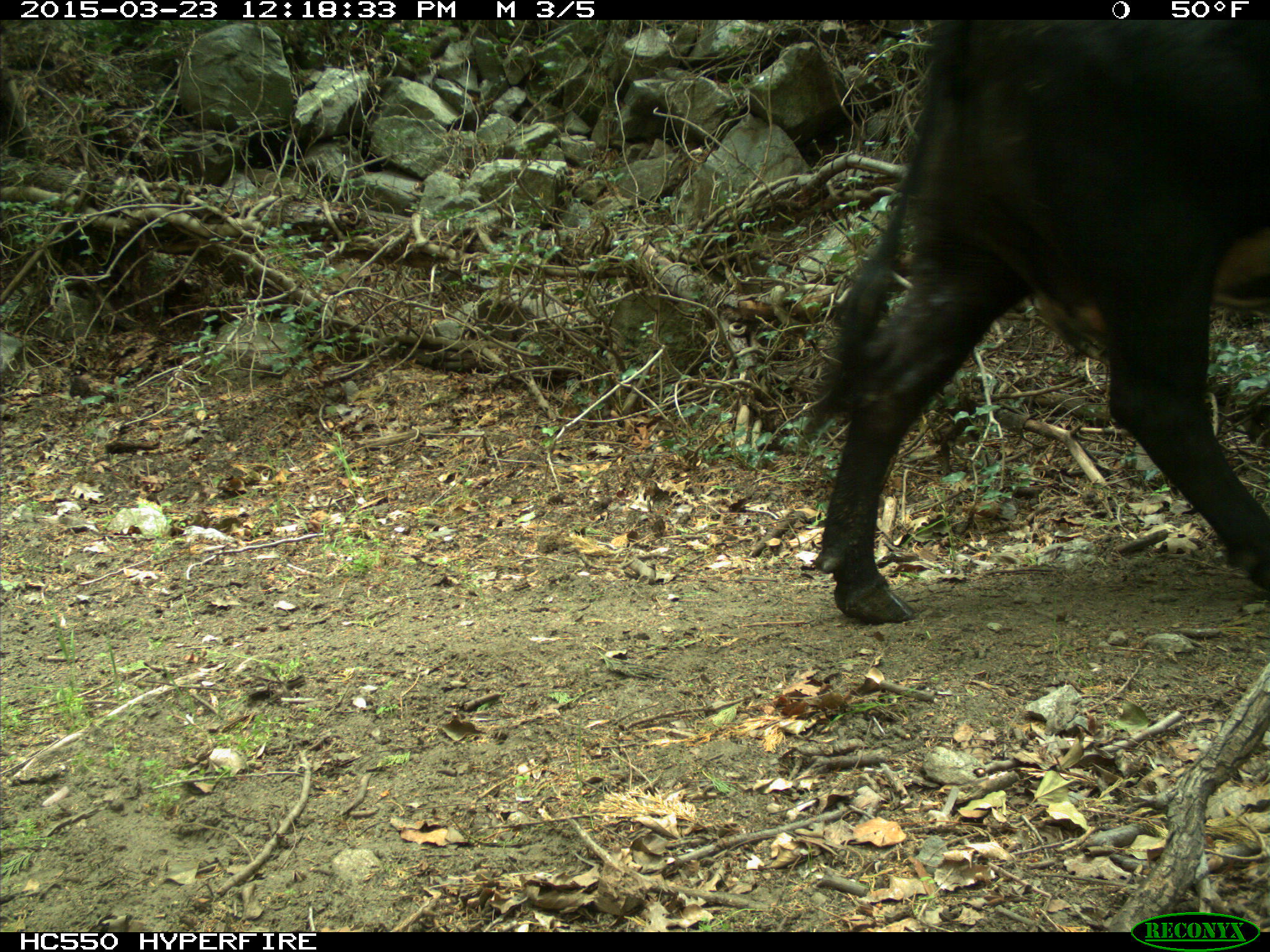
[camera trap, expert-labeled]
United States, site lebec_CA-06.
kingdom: Animalia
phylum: Chordata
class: Mammalia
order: Artiodactyla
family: Bovidae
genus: Bos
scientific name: Bos taurus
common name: domestic cow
Bos taurus (domestic cow).